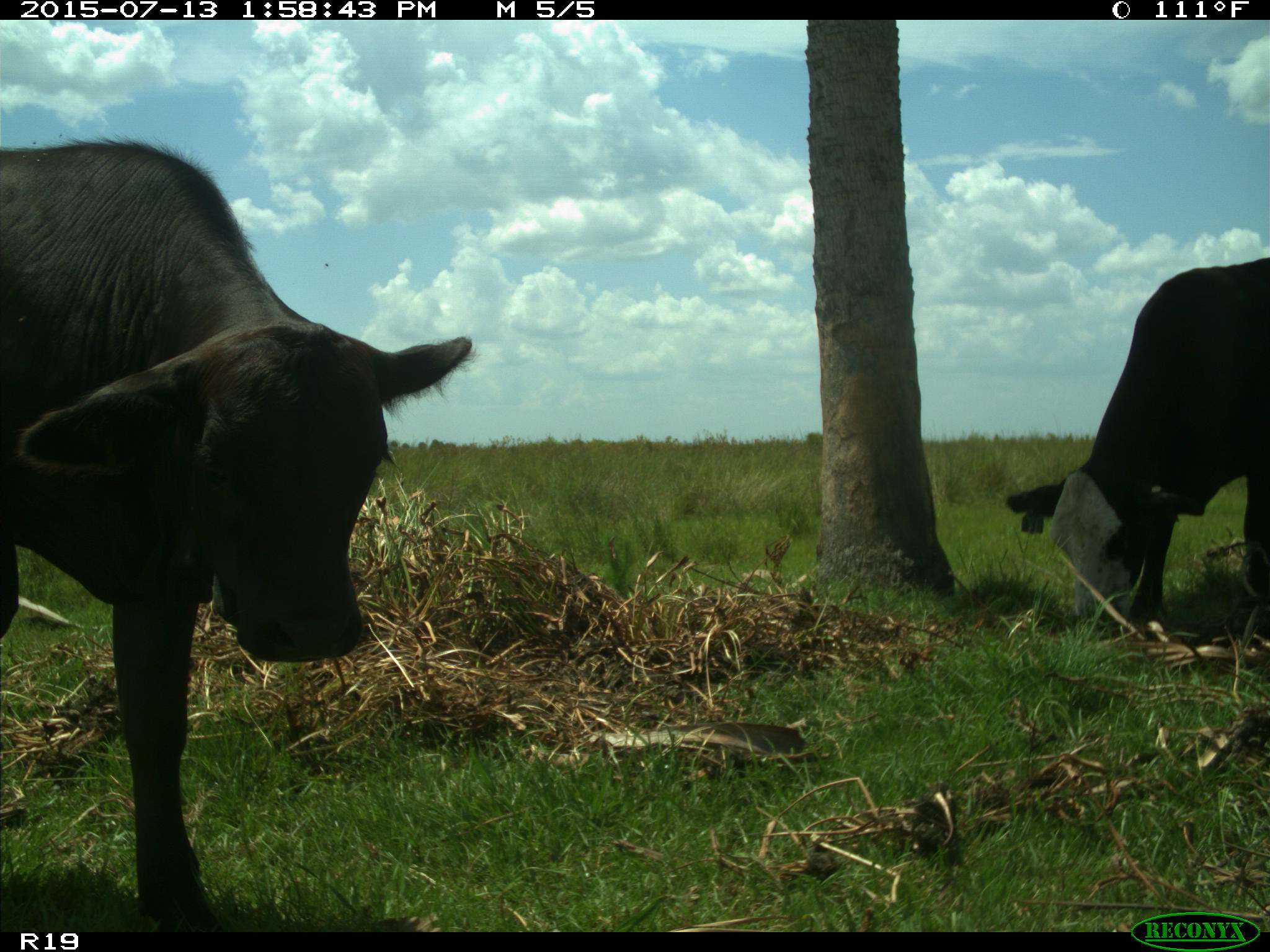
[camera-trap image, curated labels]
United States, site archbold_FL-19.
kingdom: Animalia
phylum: Chordata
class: Mammalia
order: Artiodactyla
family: Bovidae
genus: Bos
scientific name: Bos taurus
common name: domestic cow